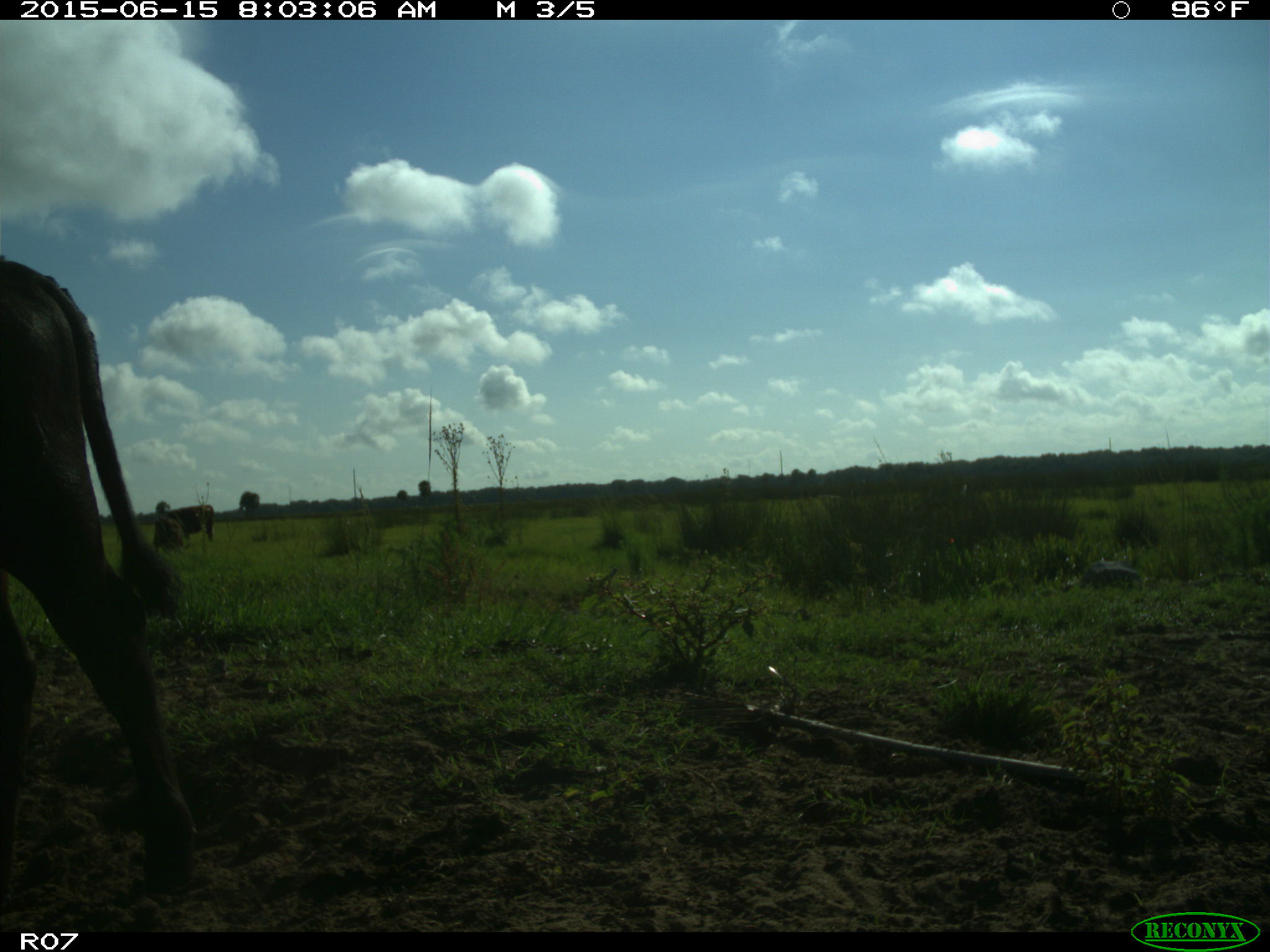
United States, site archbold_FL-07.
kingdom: Animalia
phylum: Chordata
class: Mammalia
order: Artiodactyla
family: Bovidae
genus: Bos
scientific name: Bos taurus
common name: domestic cow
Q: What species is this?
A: Bos taurus (domestic cow).